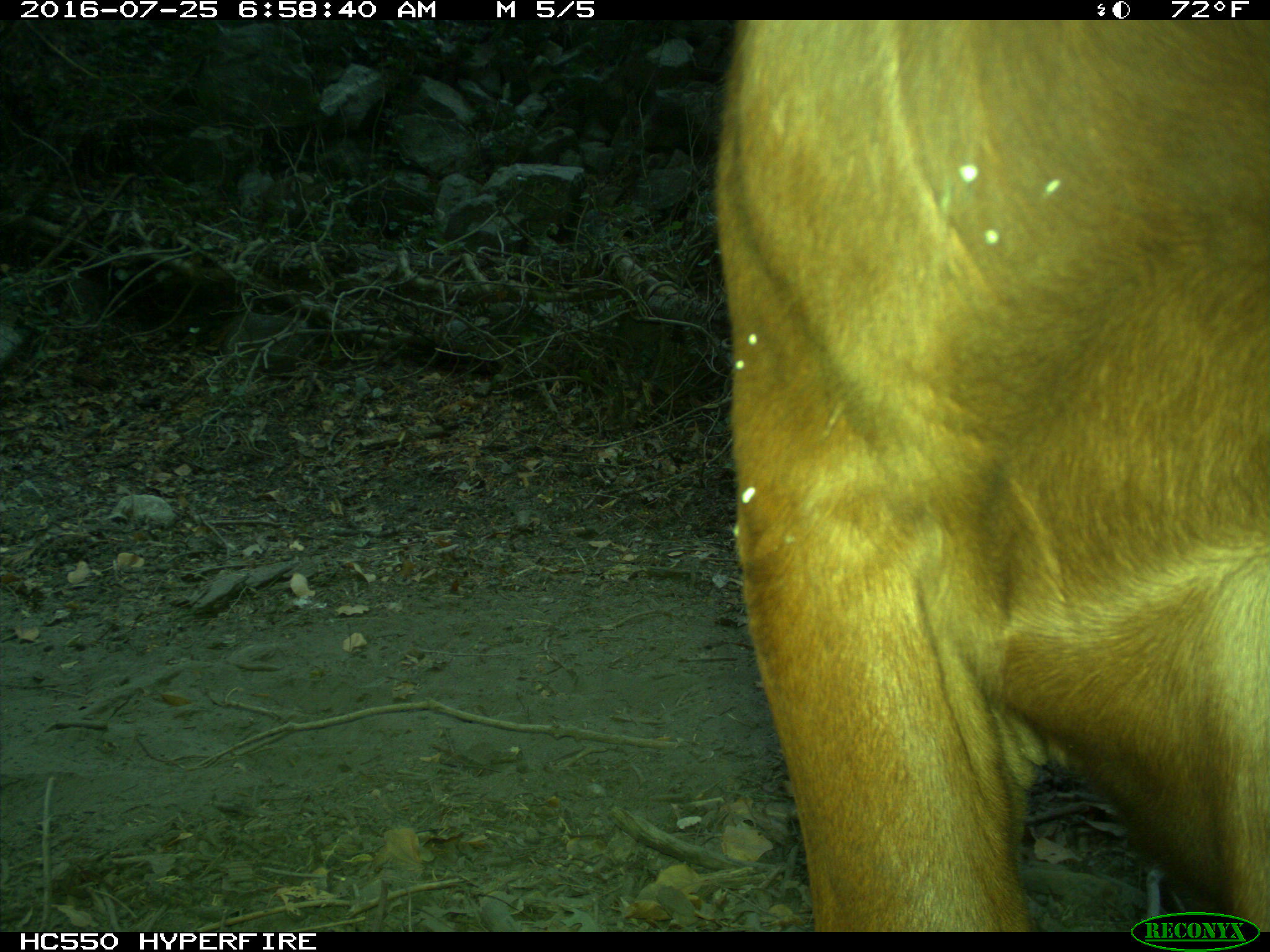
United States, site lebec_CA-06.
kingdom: Animalia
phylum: Chordata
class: Mammalia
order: Artiodactyla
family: Bovidae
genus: Bos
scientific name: Bos taurus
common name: domestic cow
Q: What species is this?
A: Bos taurus (domestic cow).